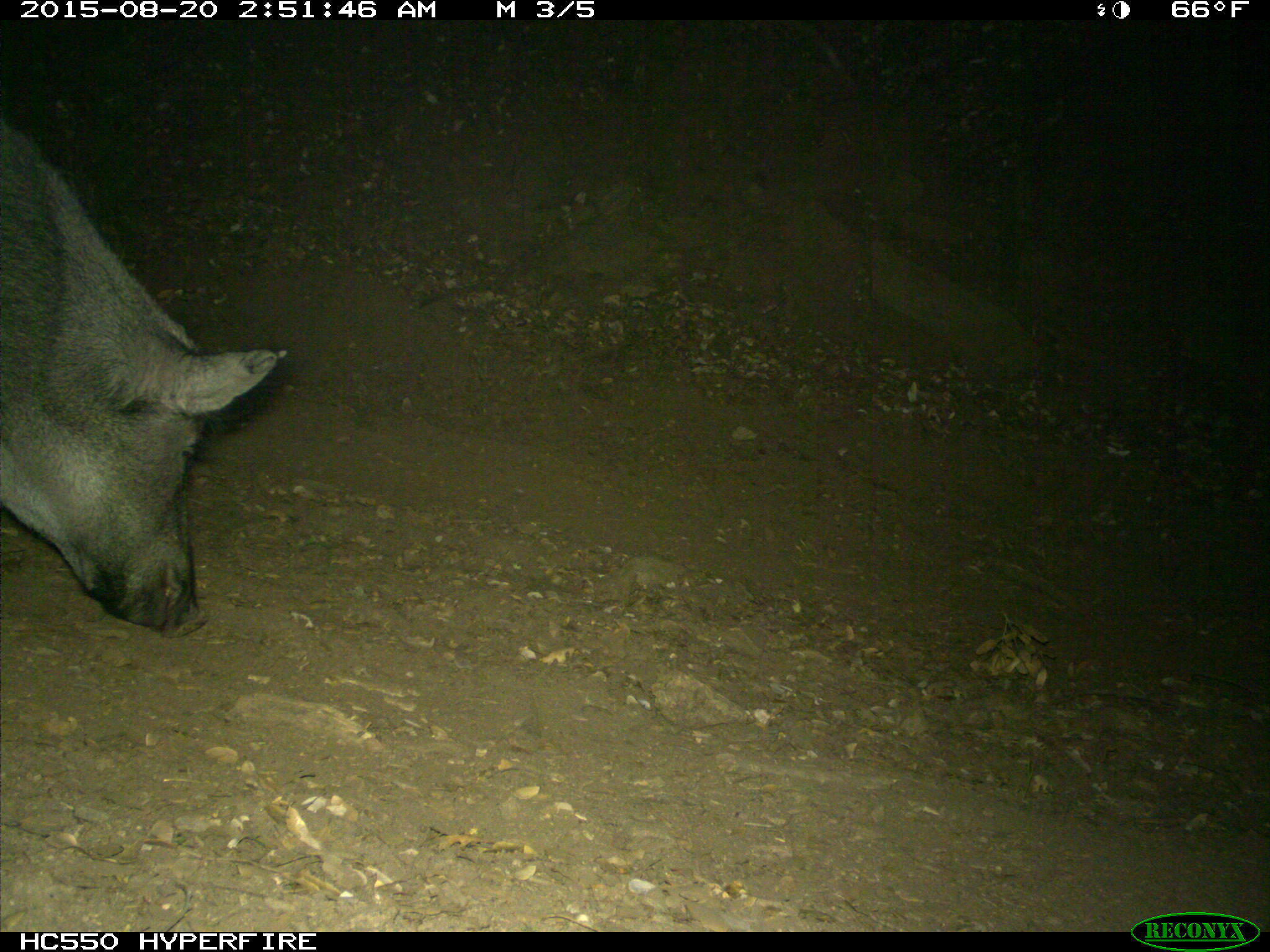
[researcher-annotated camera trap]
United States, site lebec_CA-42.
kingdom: Animalia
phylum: Chordata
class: Mammalia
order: Artiodactyla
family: Suidae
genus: Sus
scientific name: Sus scrofa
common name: wild boar